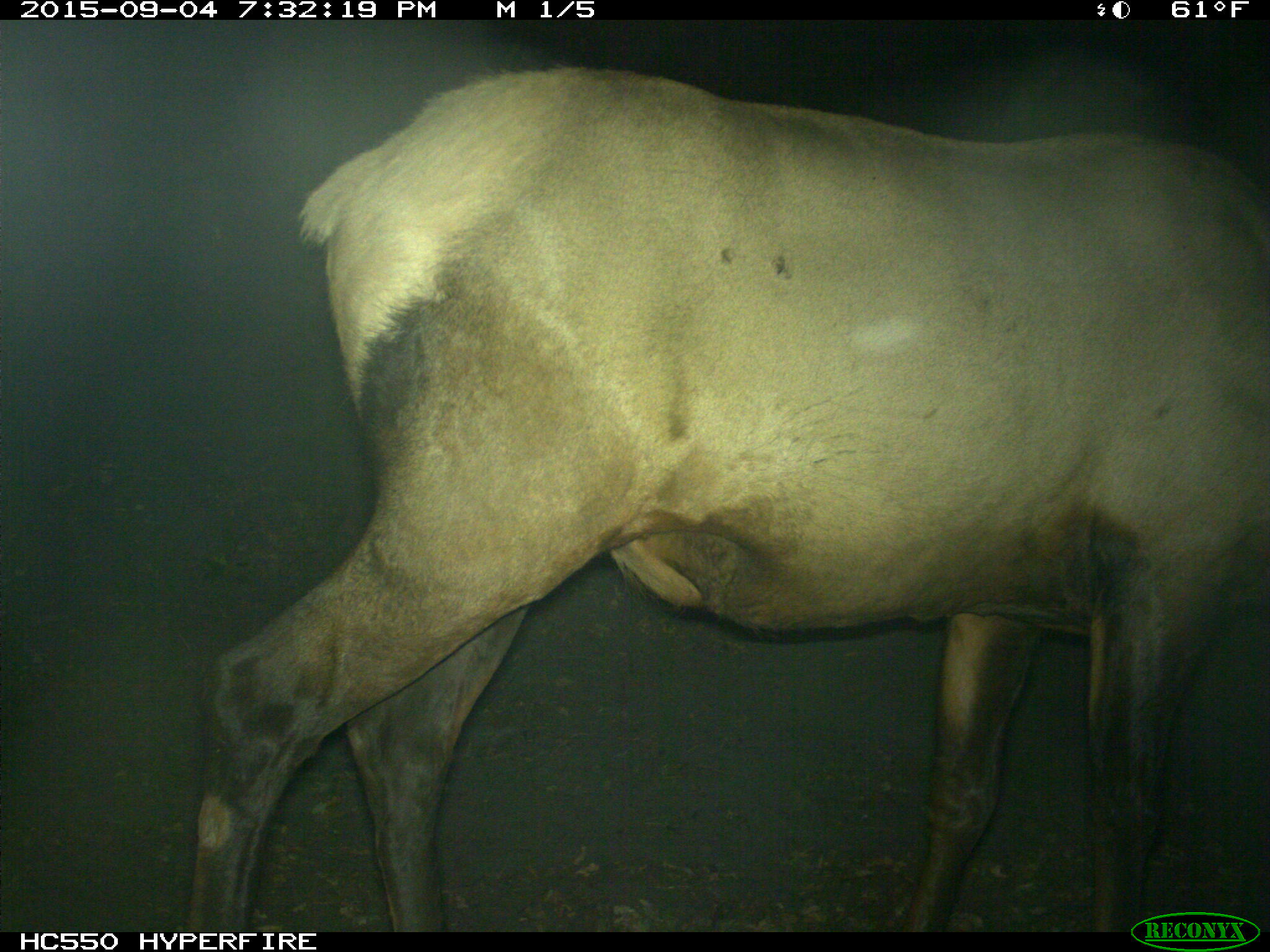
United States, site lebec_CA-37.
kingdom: Animalia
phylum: Chordata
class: Mammalia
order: Artiodactyla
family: Cervidae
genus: Cervus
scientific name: Cervus canadensis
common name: elk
Cervus canadensis (elk).